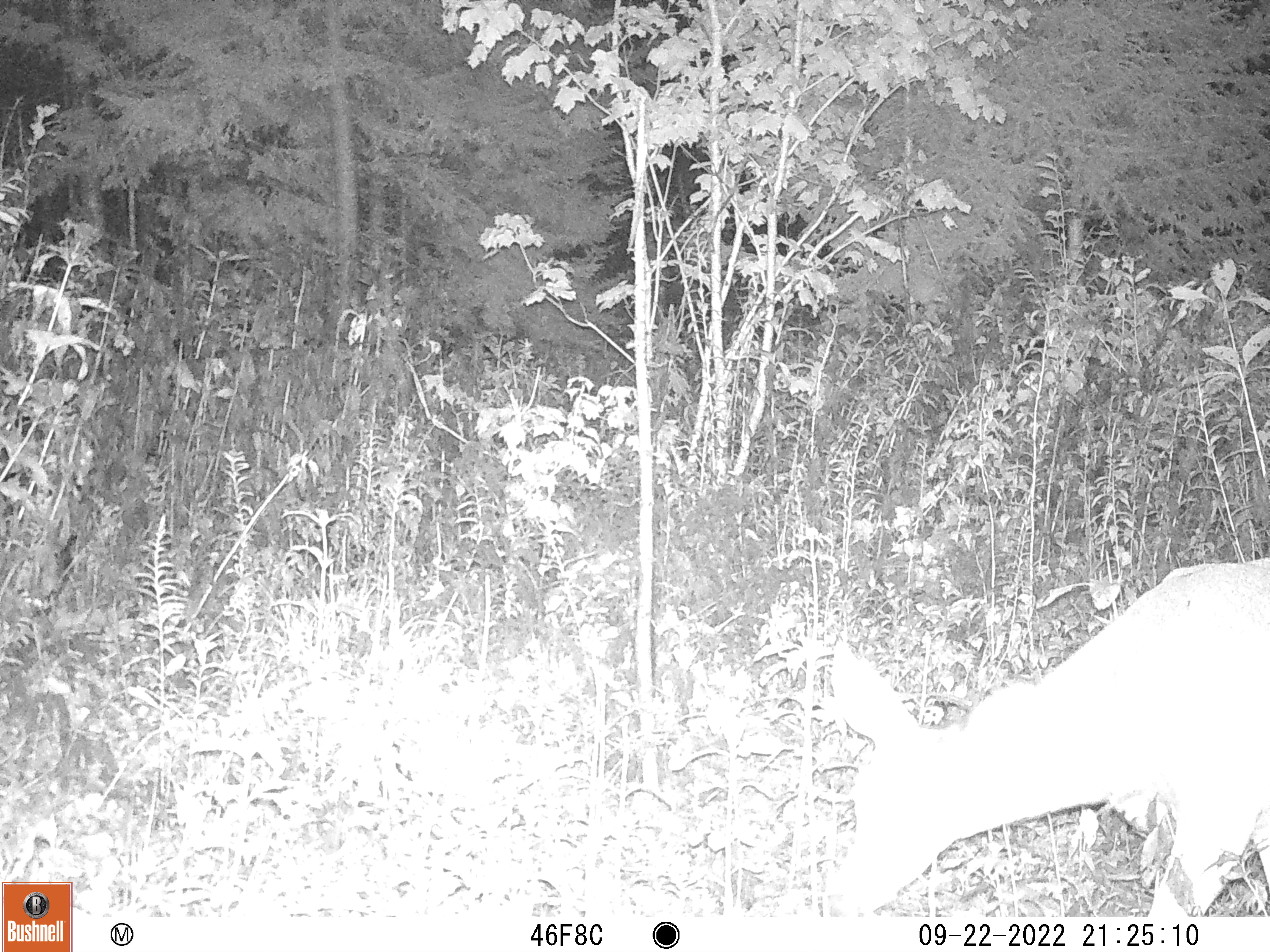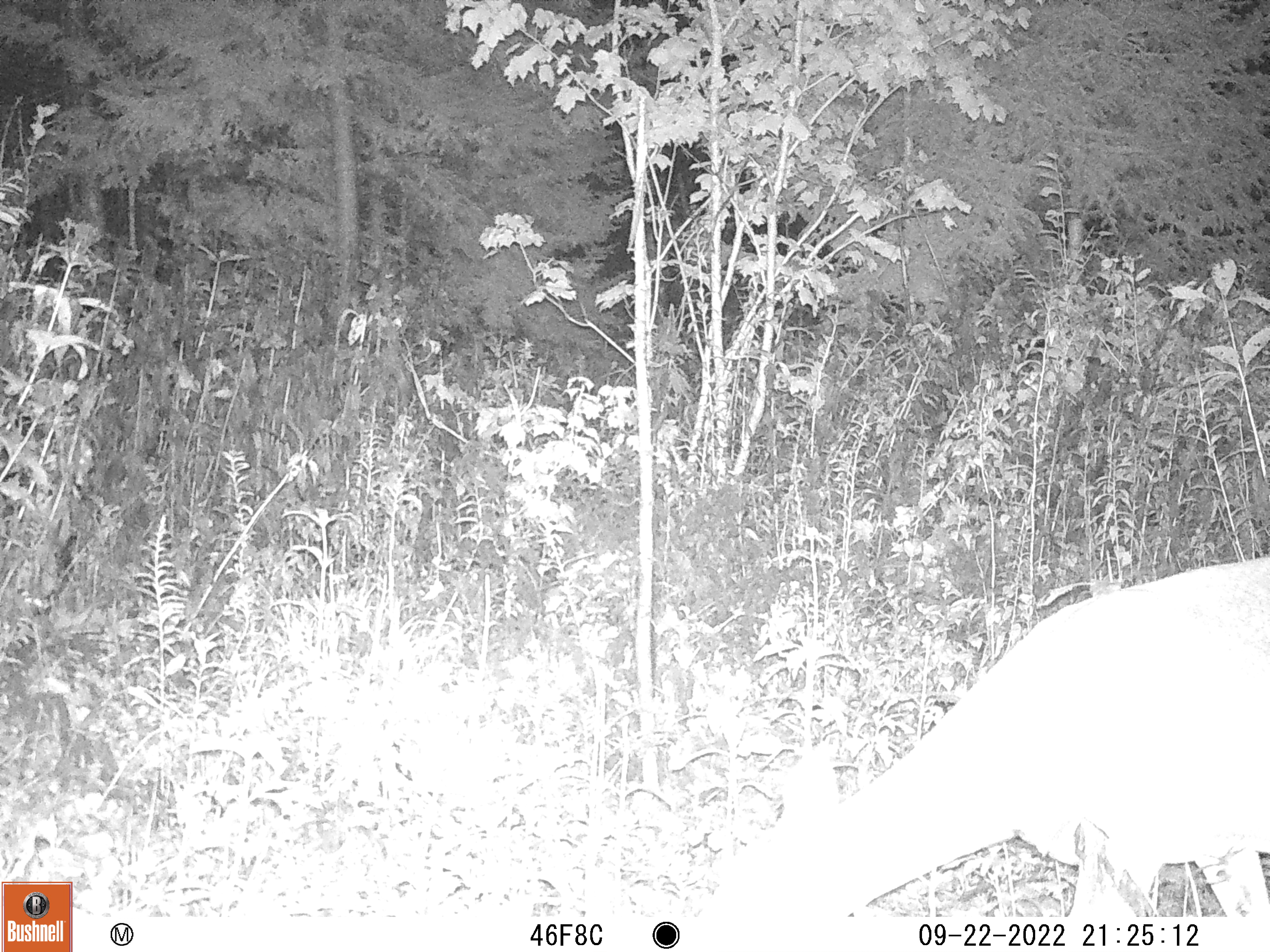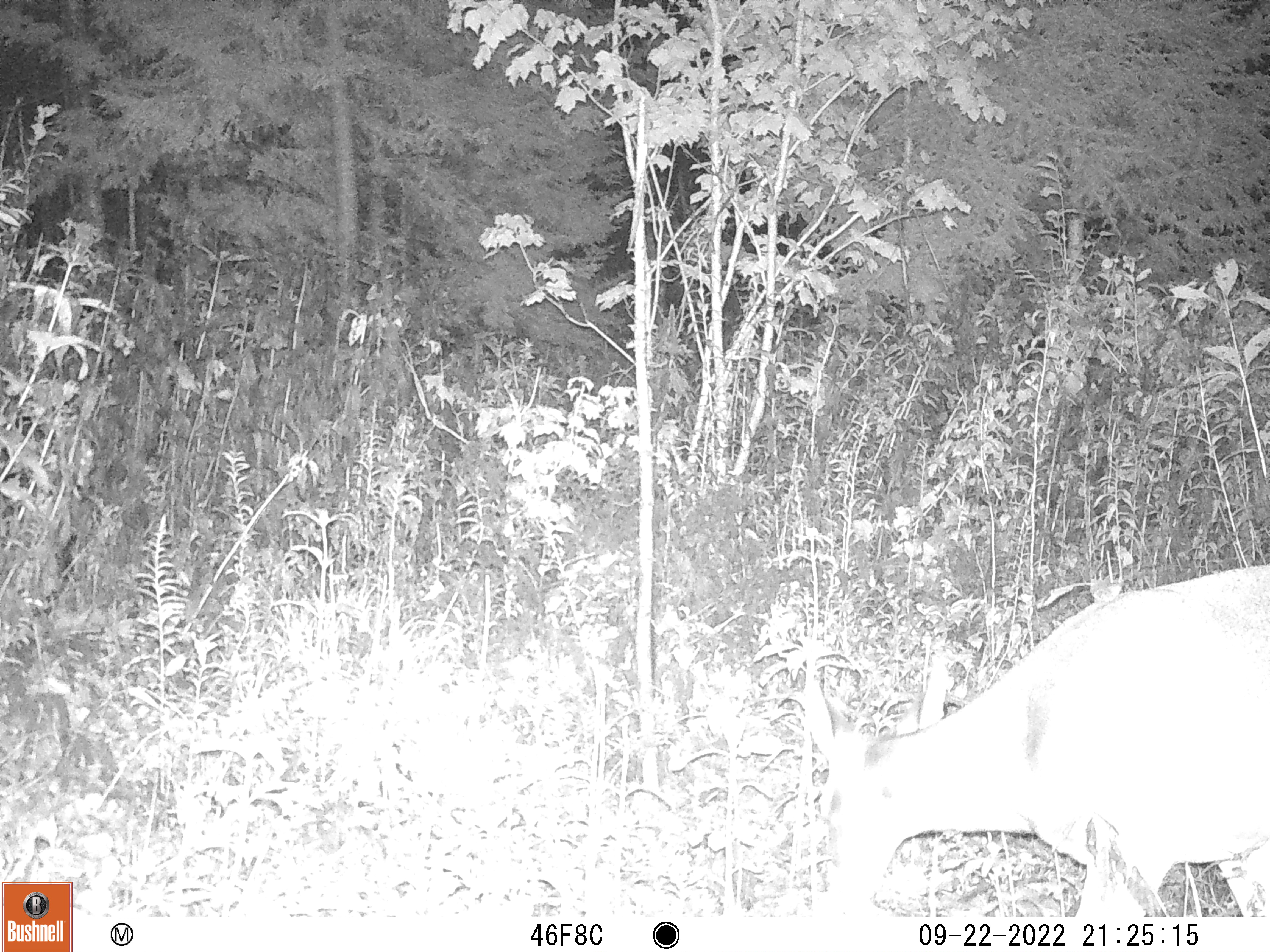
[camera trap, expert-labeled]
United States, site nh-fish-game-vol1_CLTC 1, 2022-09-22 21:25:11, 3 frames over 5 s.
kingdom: Animalia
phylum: Chordata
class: Mammalia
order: Artiodactyla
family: Cervidae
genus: Odocoileus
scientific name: Odocoileus virginianus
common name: white-tailed deer